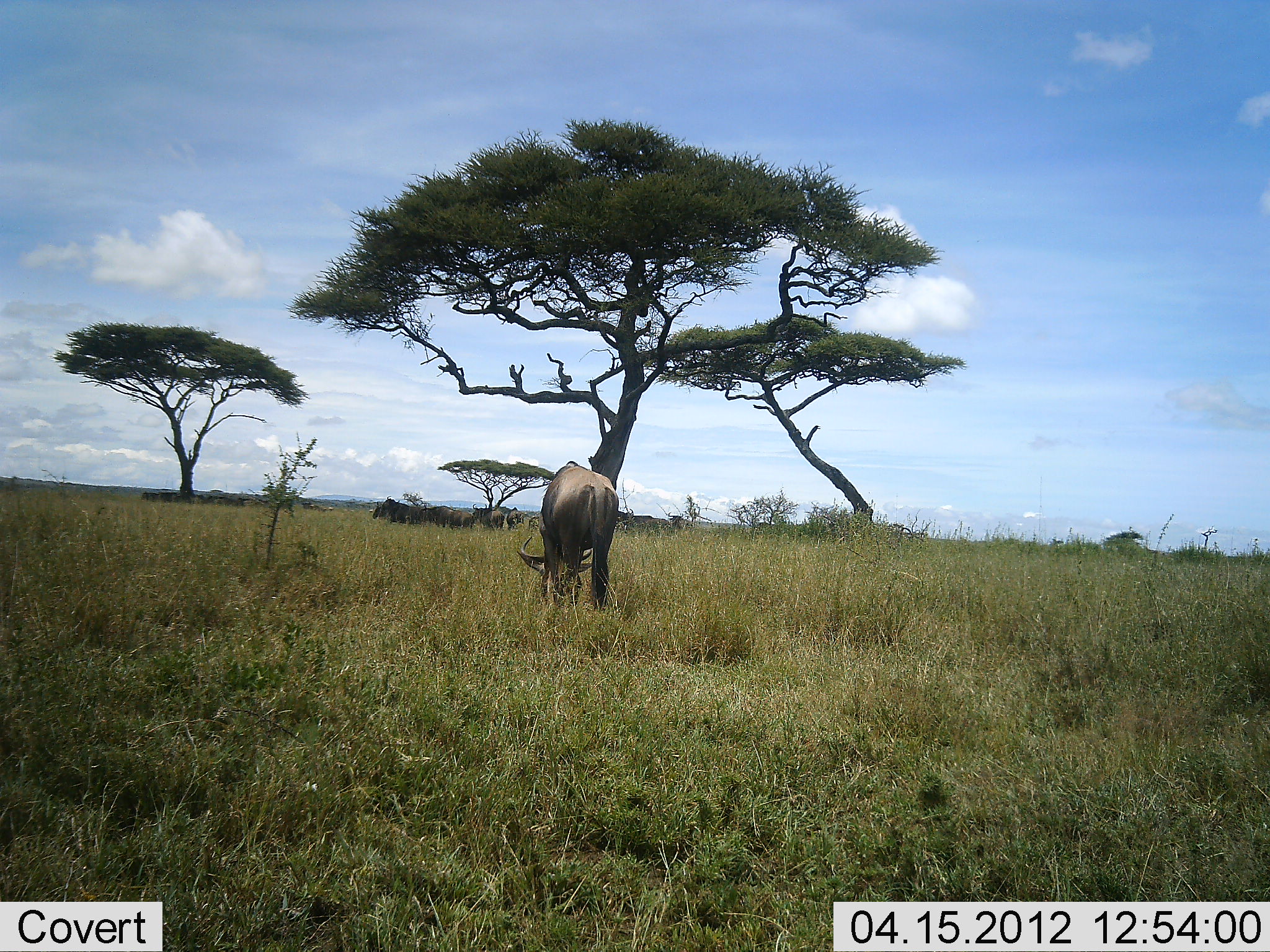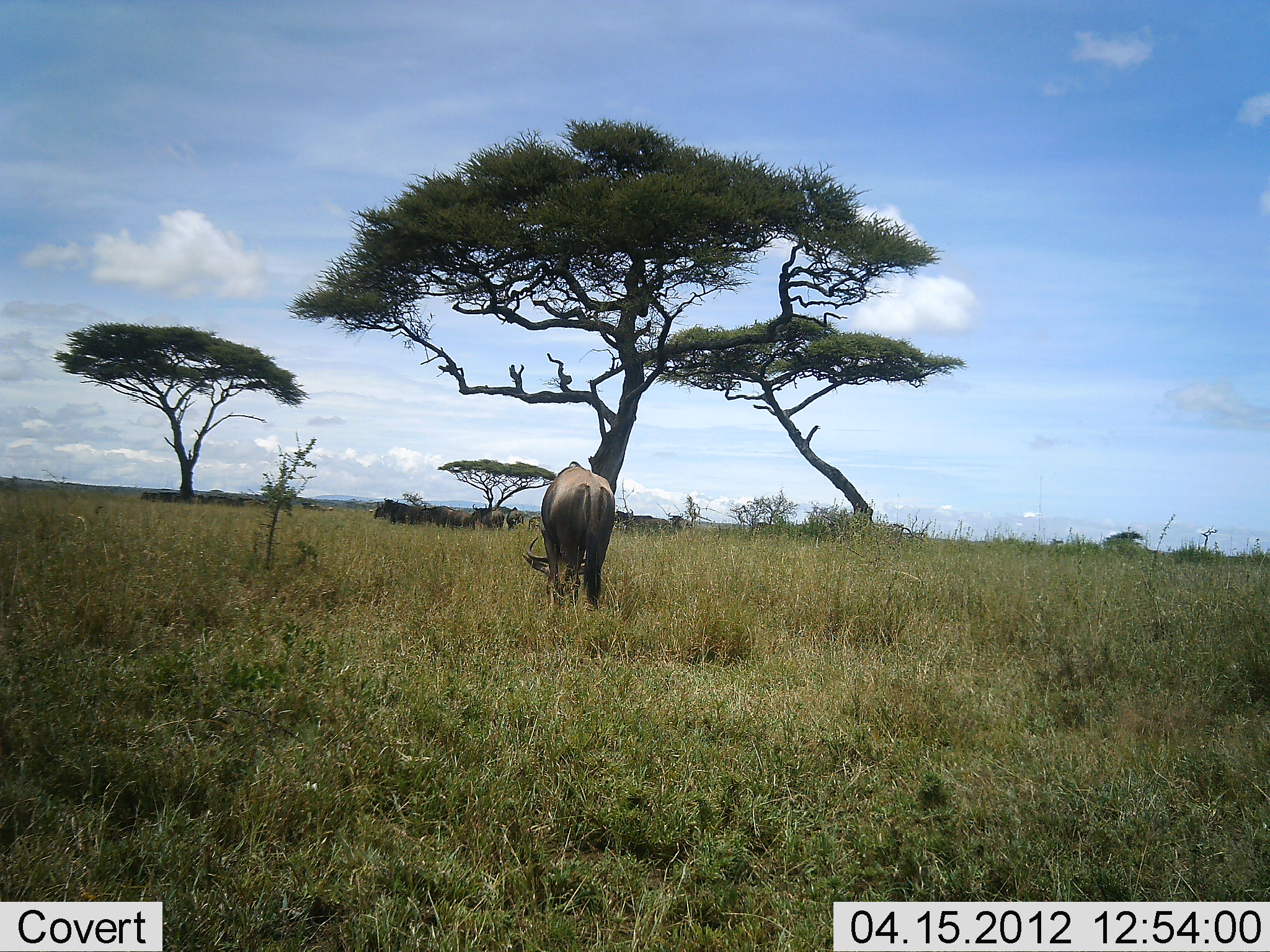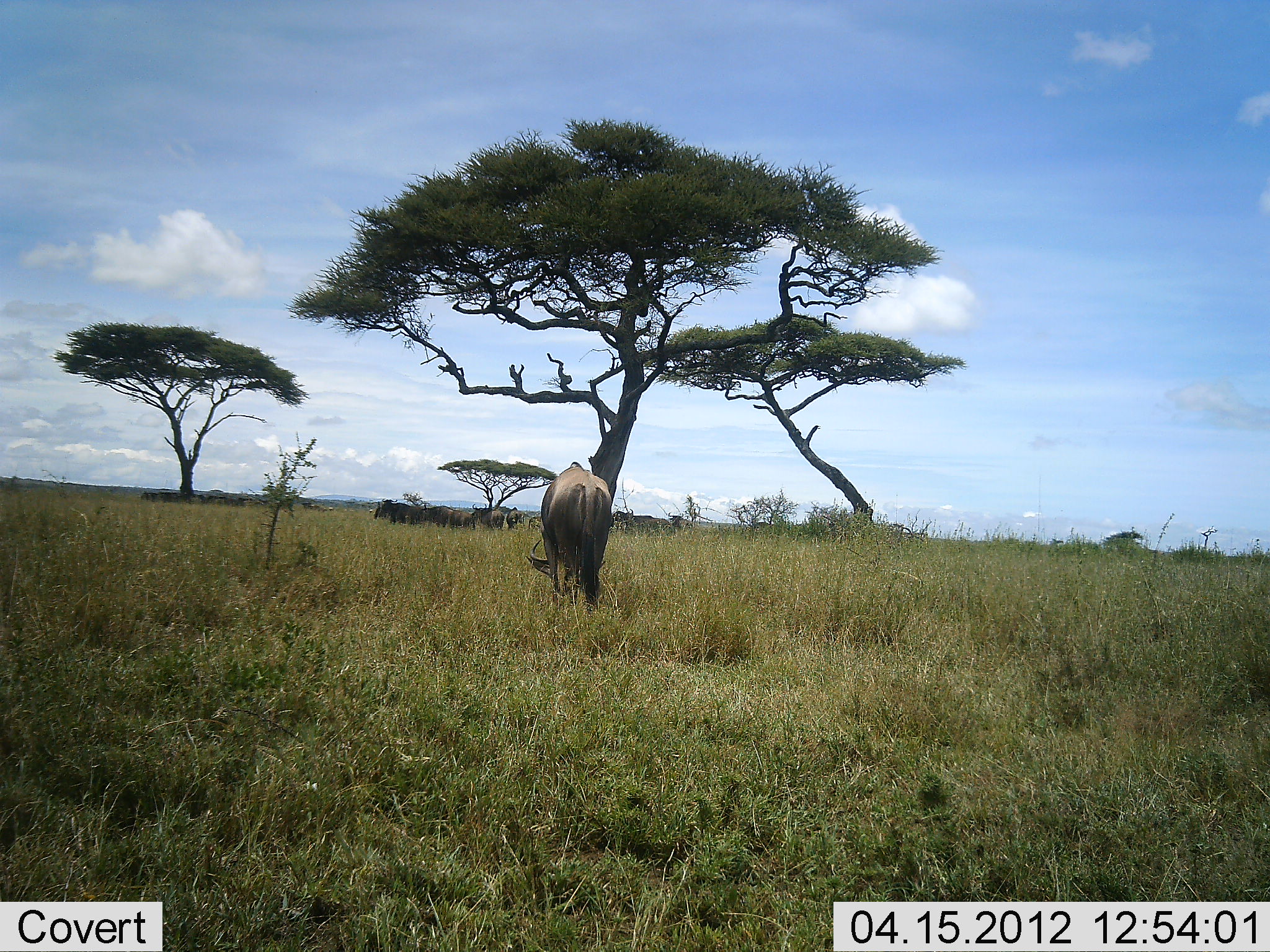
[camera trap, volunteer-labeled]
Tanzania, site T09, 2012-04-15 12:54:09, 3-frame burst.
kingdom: Animalia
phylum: Chordata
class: Mammalia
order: Artiodactyla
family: Bovidae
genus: Connochaetes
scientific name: Connochaetes taurinus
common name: blue wildebeest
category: wildebeest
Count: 4.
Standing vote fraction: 37%.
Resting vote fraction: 26%.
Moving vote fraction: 5%.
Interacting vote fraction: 0%.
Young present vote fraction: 0%.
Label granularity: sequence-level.